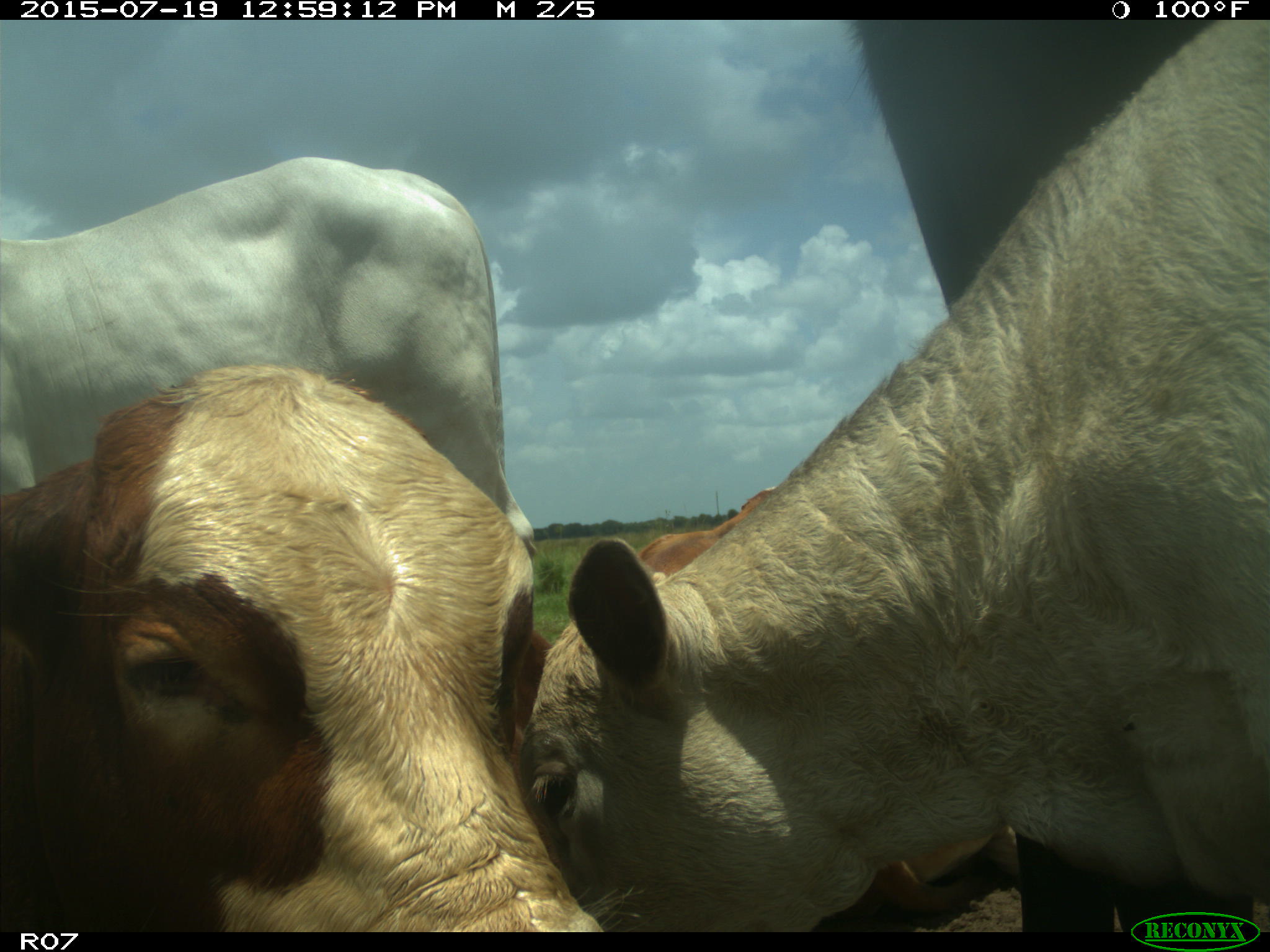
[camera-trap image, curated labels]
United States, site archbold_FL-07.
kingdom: Animalia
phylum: Chordata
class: Mammalia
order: Artiodactyla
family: Bovidae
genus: Bos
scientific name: Bos taurus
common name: domestic cow